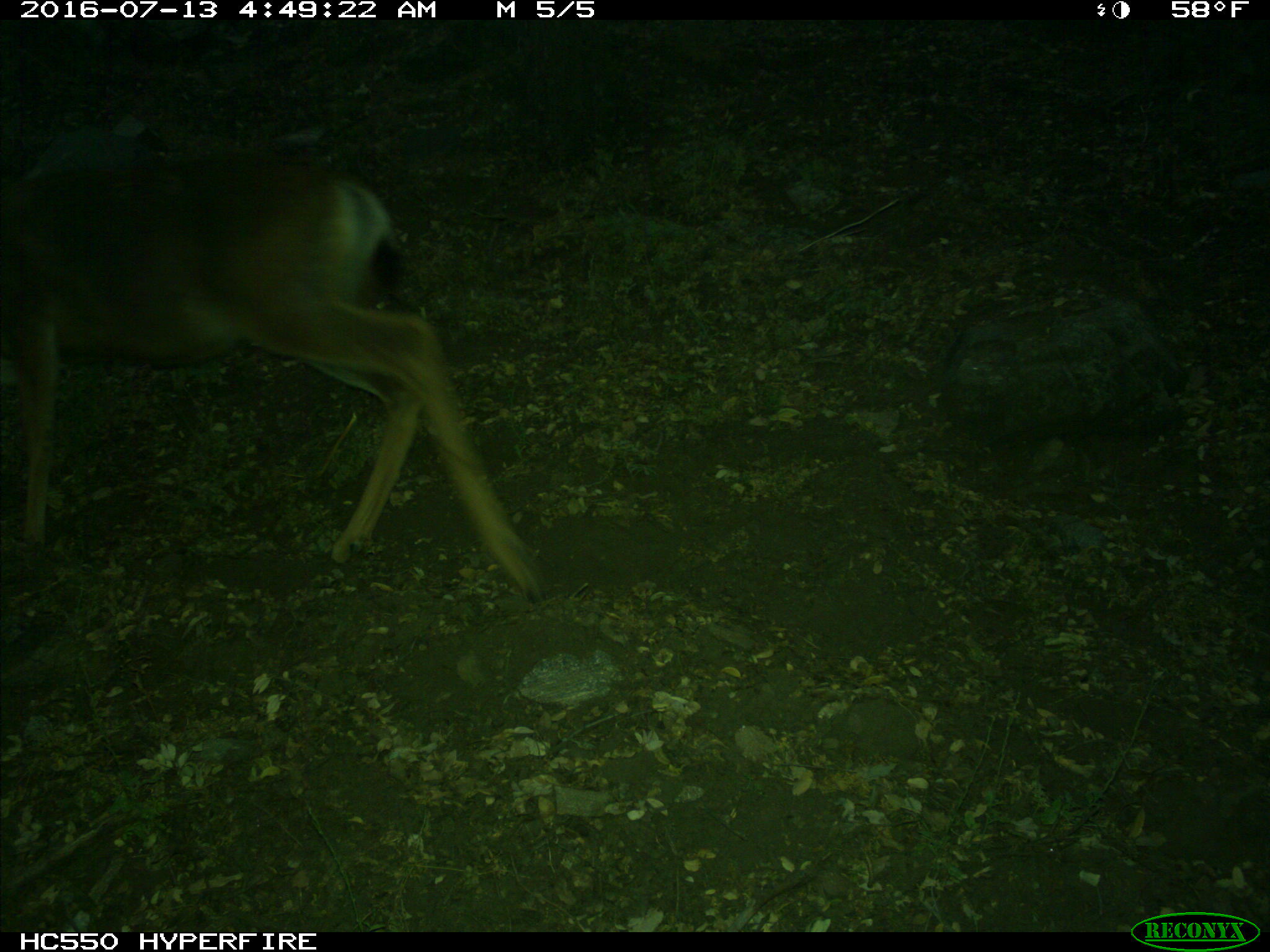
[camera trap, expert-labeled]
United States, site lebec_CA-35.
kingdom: Animalia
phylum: Chordata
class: Mammalia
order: Artiodactyla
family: Cervidae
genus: Odocoileus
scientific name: Odocoileus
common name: deer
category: unidentified deer